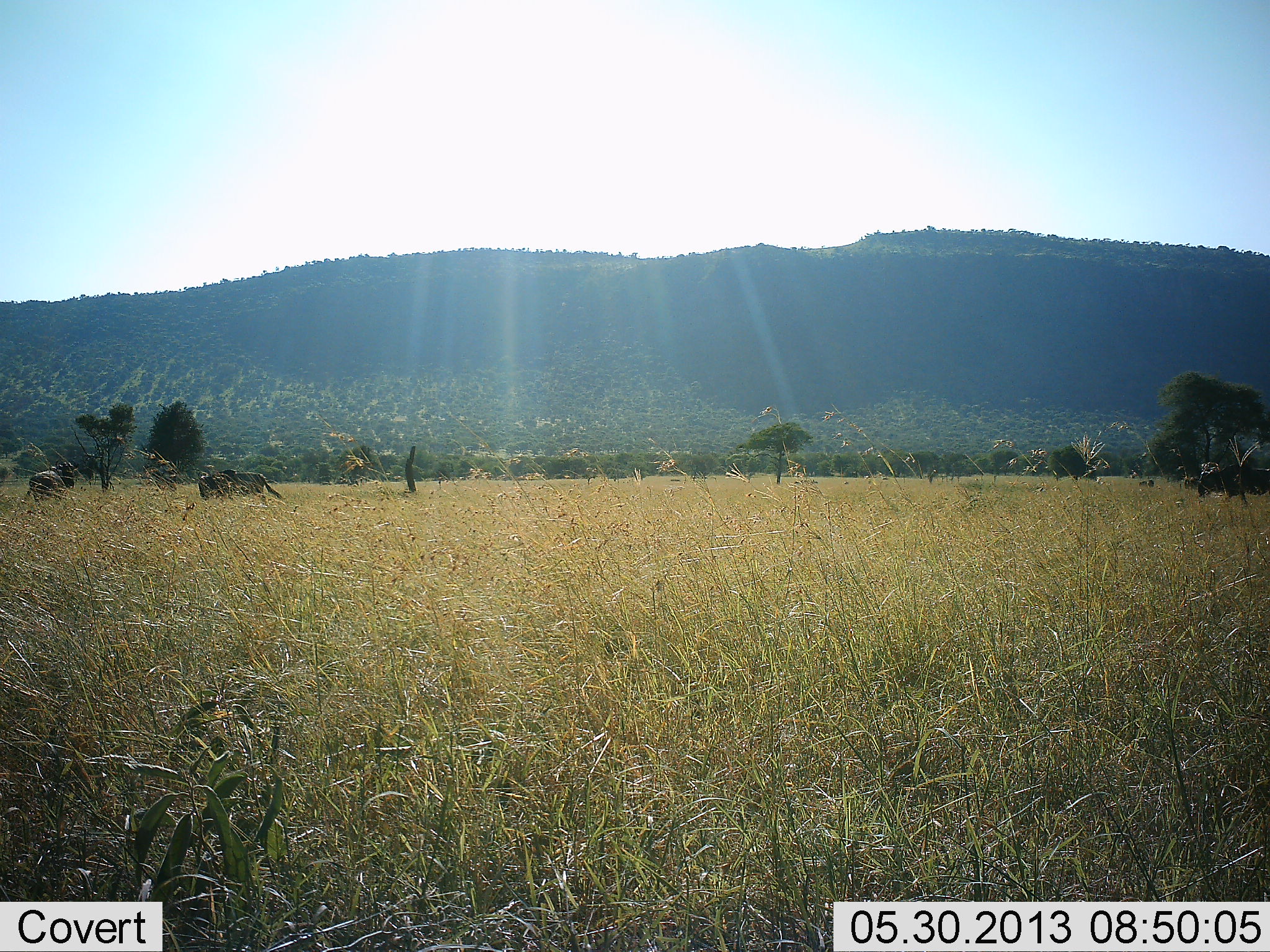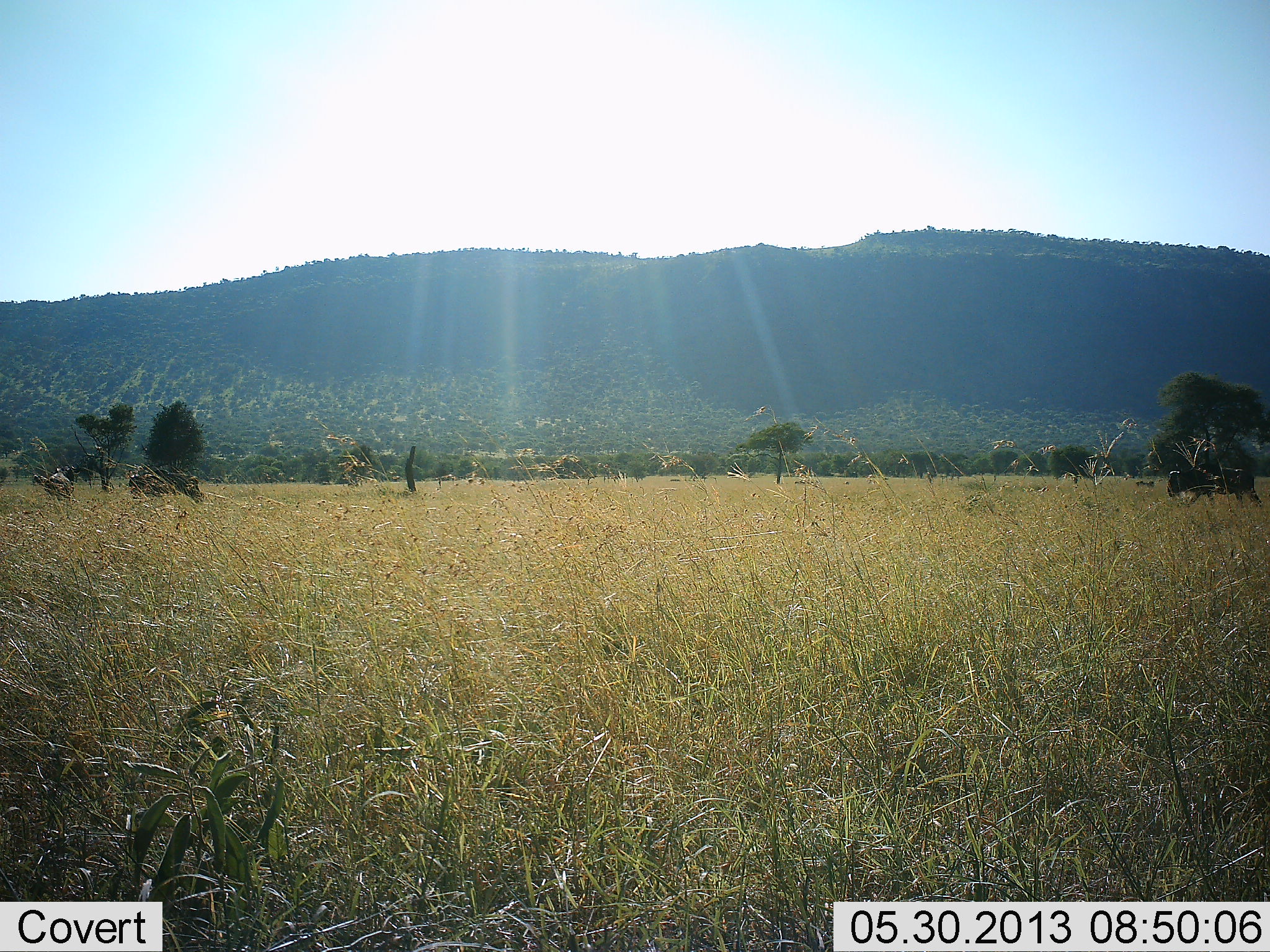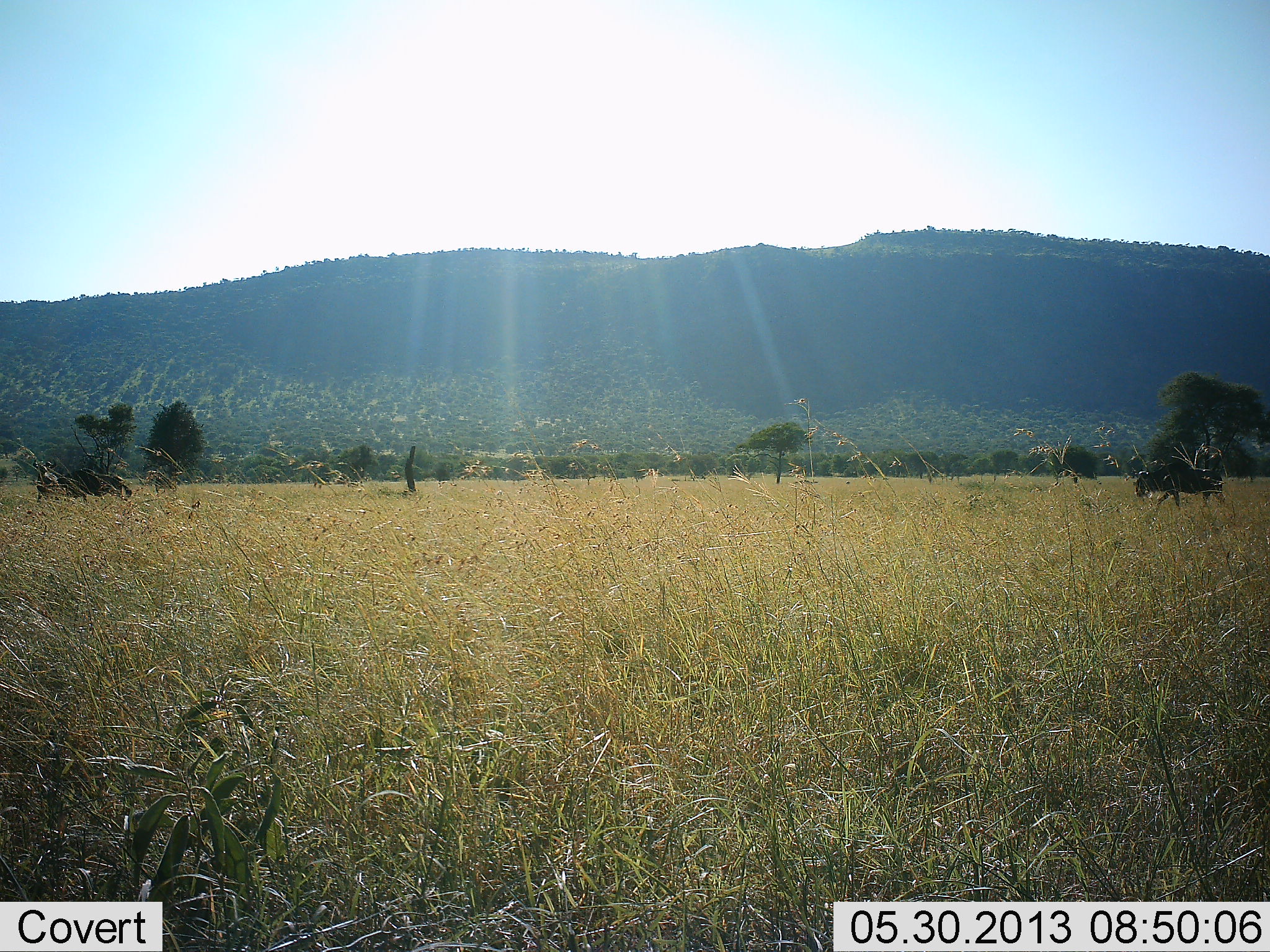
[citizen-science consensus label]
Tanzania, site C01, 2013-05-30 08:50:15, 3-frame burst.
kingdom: Animalia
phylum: Chordata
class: Mammalia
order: Artiodactyla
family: Bovidae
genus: Connochaetes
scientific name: Connochaetes taurinus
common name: blue wildebeest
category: wildebeest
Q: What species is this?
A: Wildebeest (blue wildebeest) (Connochaetes taurinus).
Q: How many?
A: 3.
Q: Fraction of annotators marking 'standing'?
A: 19%.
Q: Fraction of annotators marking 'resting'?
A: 0%.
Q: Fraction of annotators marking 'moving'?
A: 94%.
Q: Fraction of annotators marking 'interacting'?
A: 6%.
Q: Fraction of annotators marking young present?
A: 0%.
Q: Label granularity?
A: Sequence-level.